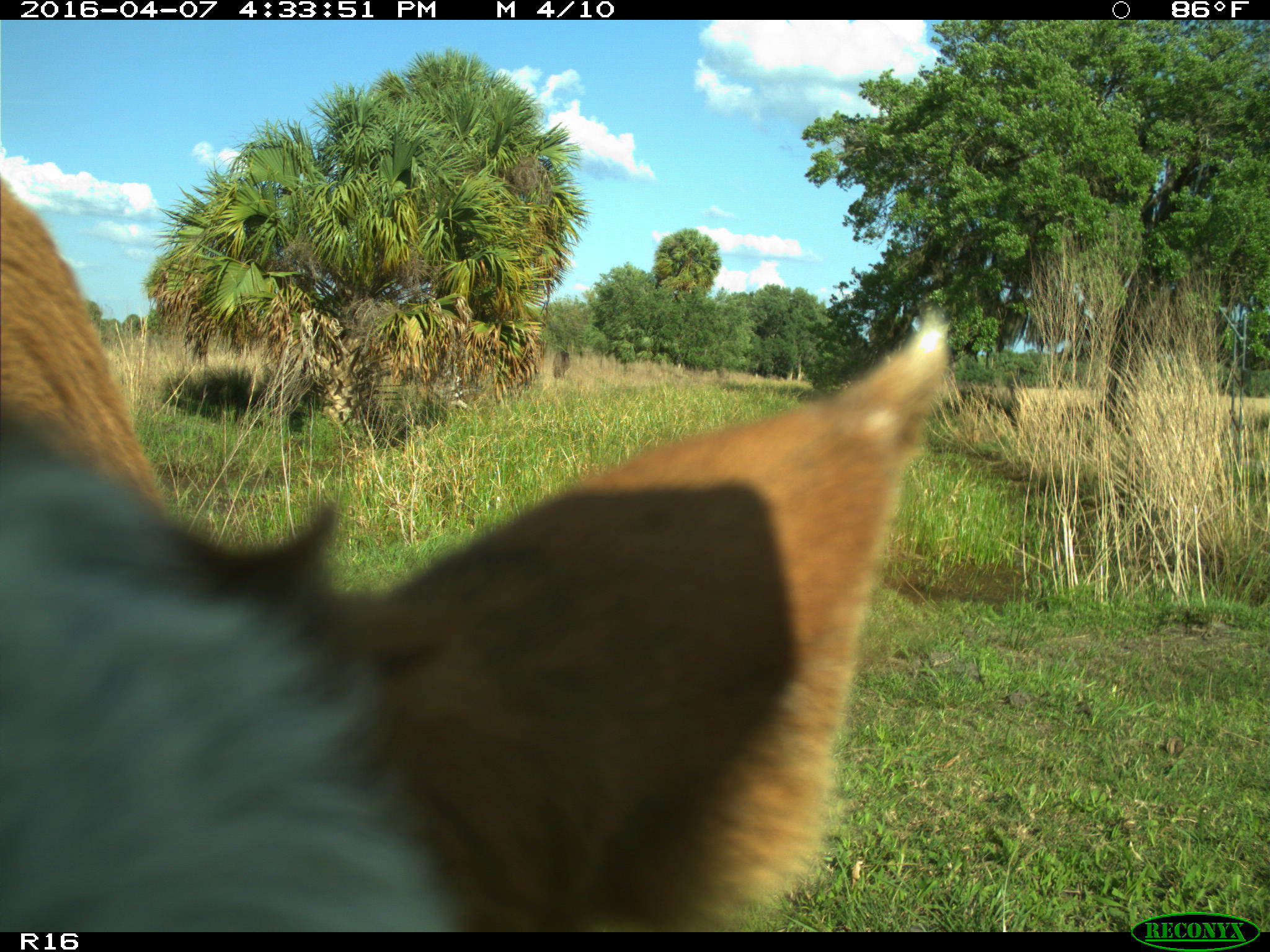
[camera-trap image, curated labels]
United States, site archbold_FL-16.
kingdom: Animalia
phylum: Chordata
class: Mammalia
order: Artiodactyla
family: Bovidae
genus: Bos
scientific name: Bos taurus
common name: domestic cow